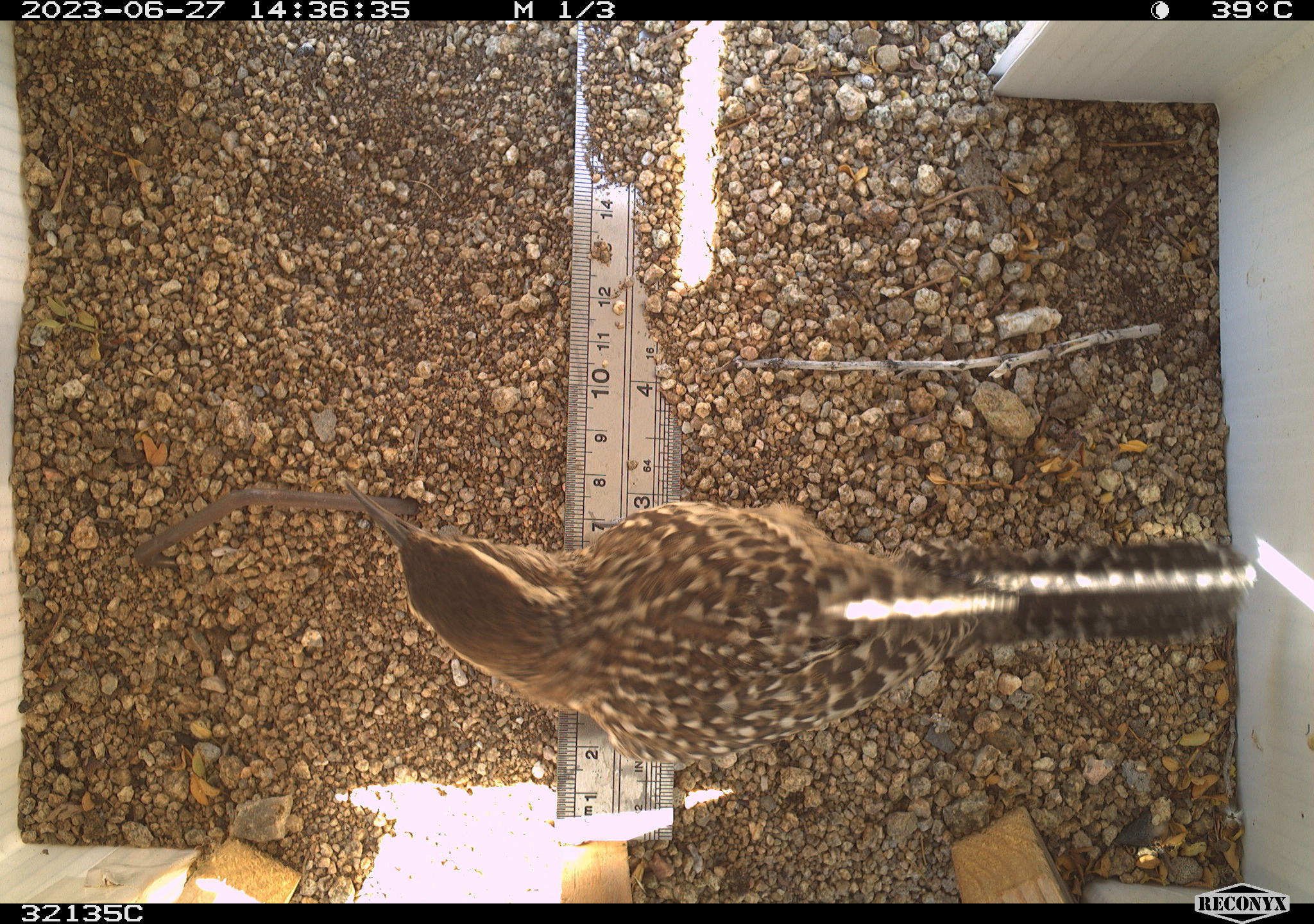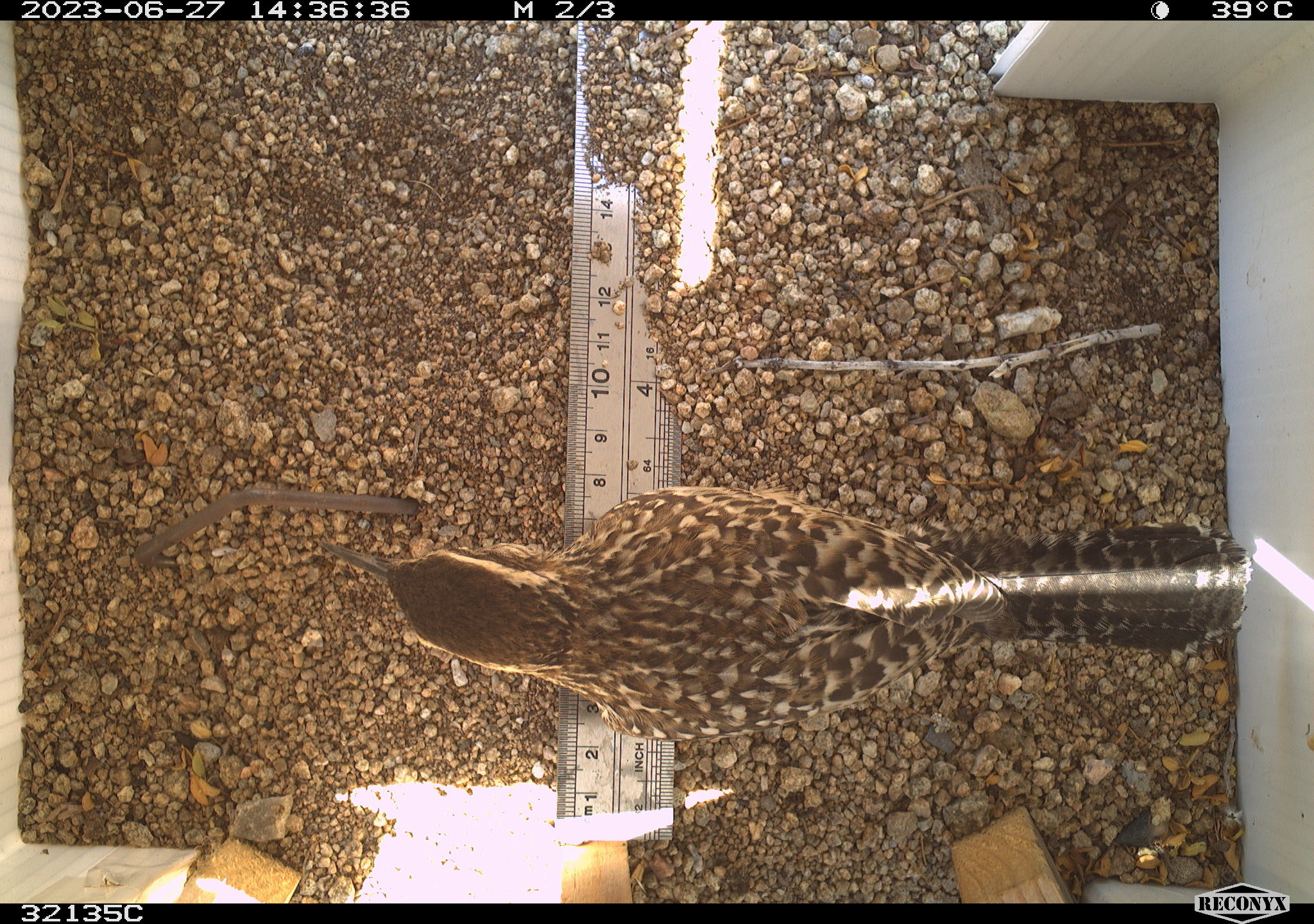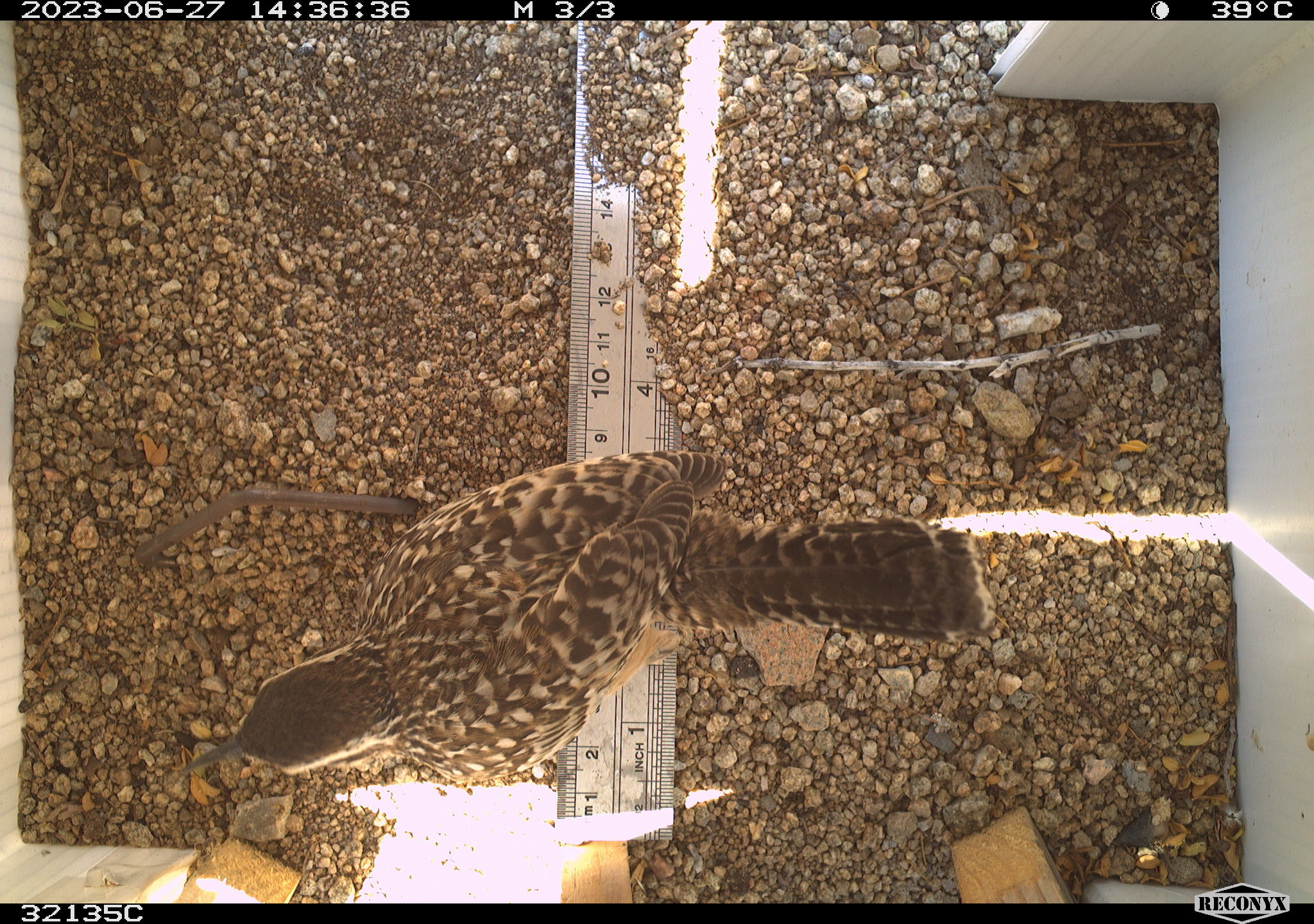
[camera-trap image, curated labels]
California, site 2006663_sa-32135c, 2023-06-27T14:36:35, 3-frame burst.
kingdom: Animalia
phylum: Chordata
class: Aves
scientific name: Aves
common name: bird